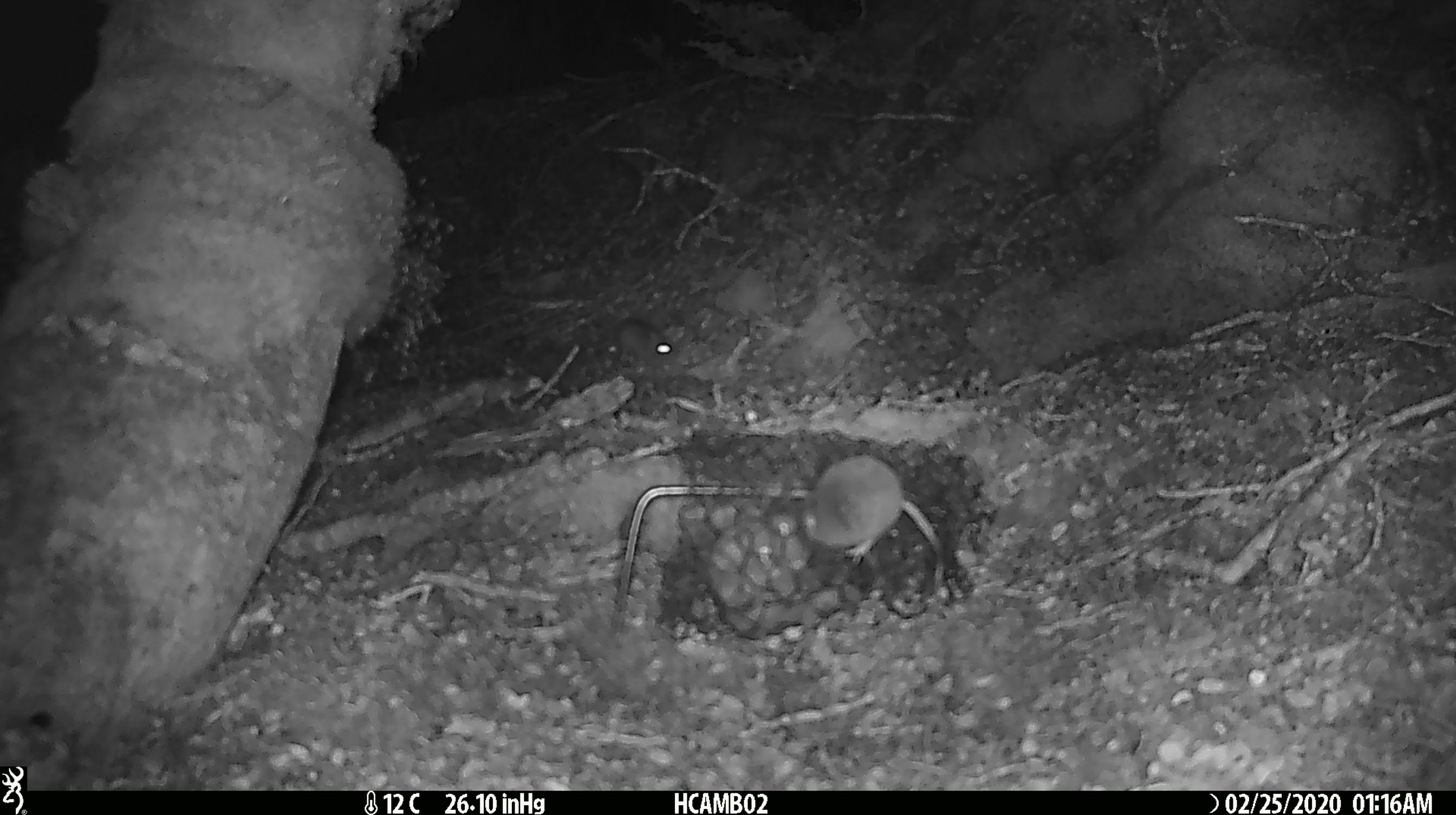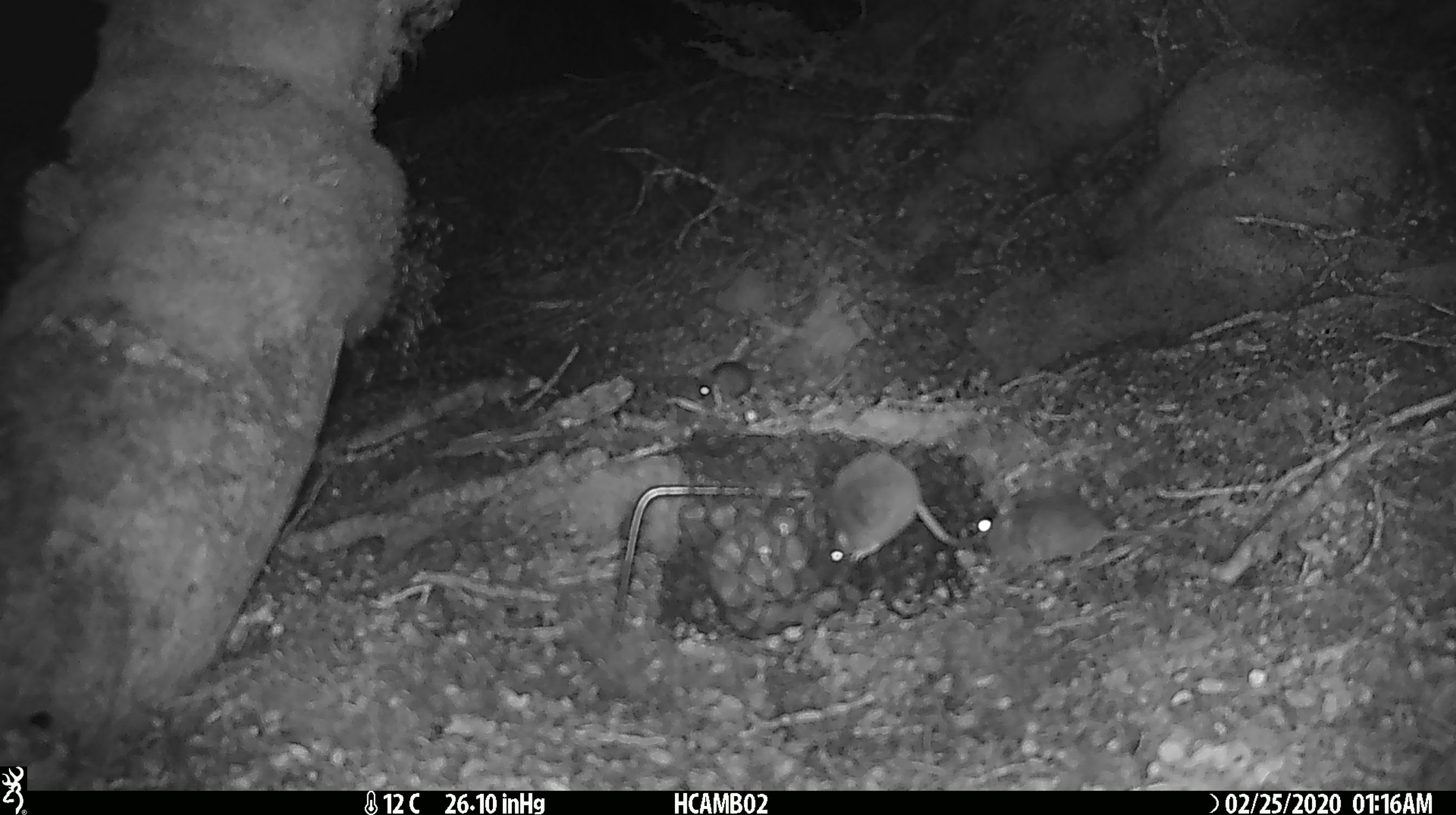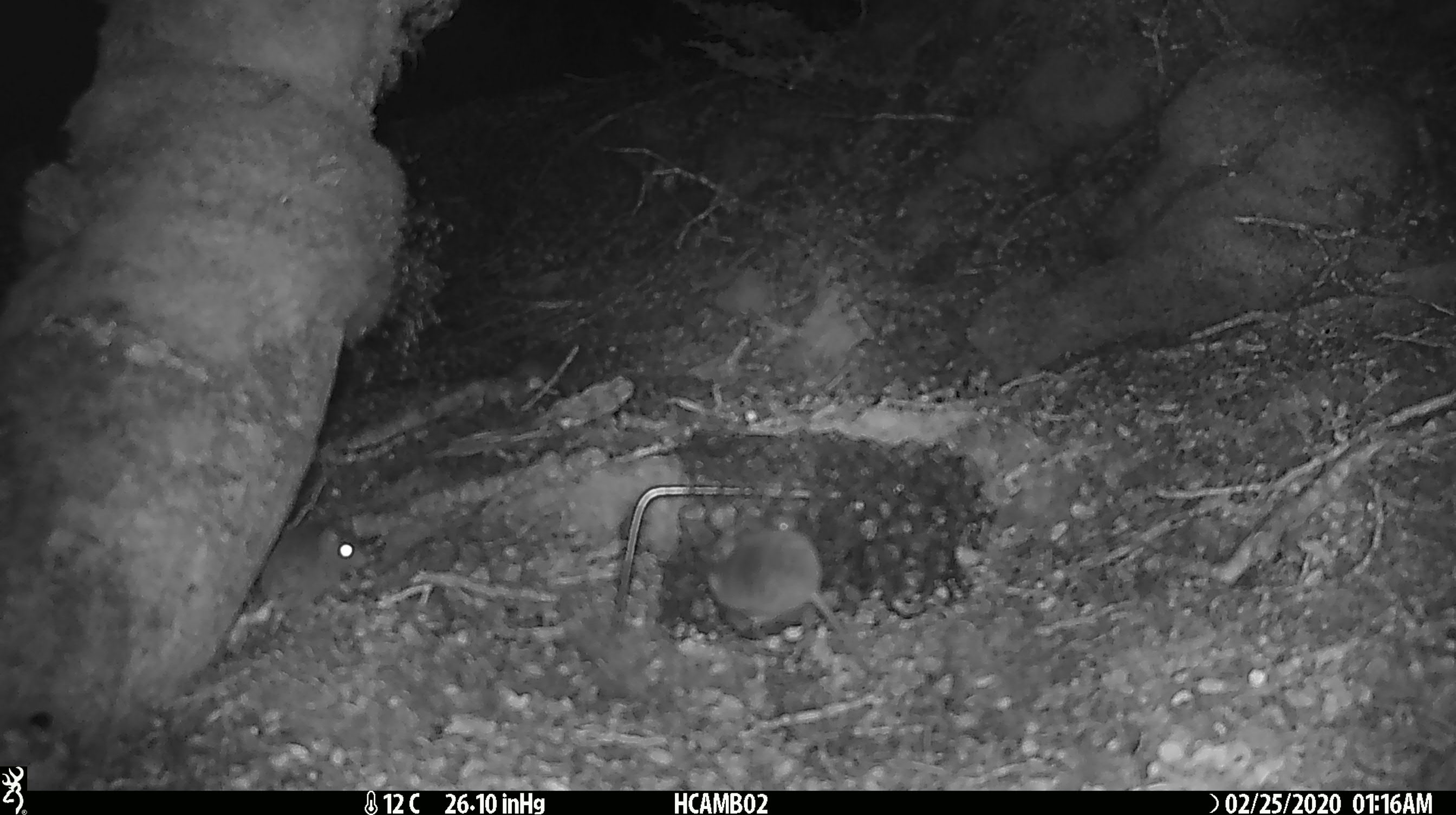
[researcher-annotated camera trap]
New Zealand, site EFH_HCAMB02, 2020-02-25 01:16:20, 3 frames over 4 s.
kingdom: Animalia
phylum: Chordata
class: Mammalia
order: Rodentia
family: Muridae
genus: Mus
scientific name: Mus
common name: mouse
Mouse (Mus).